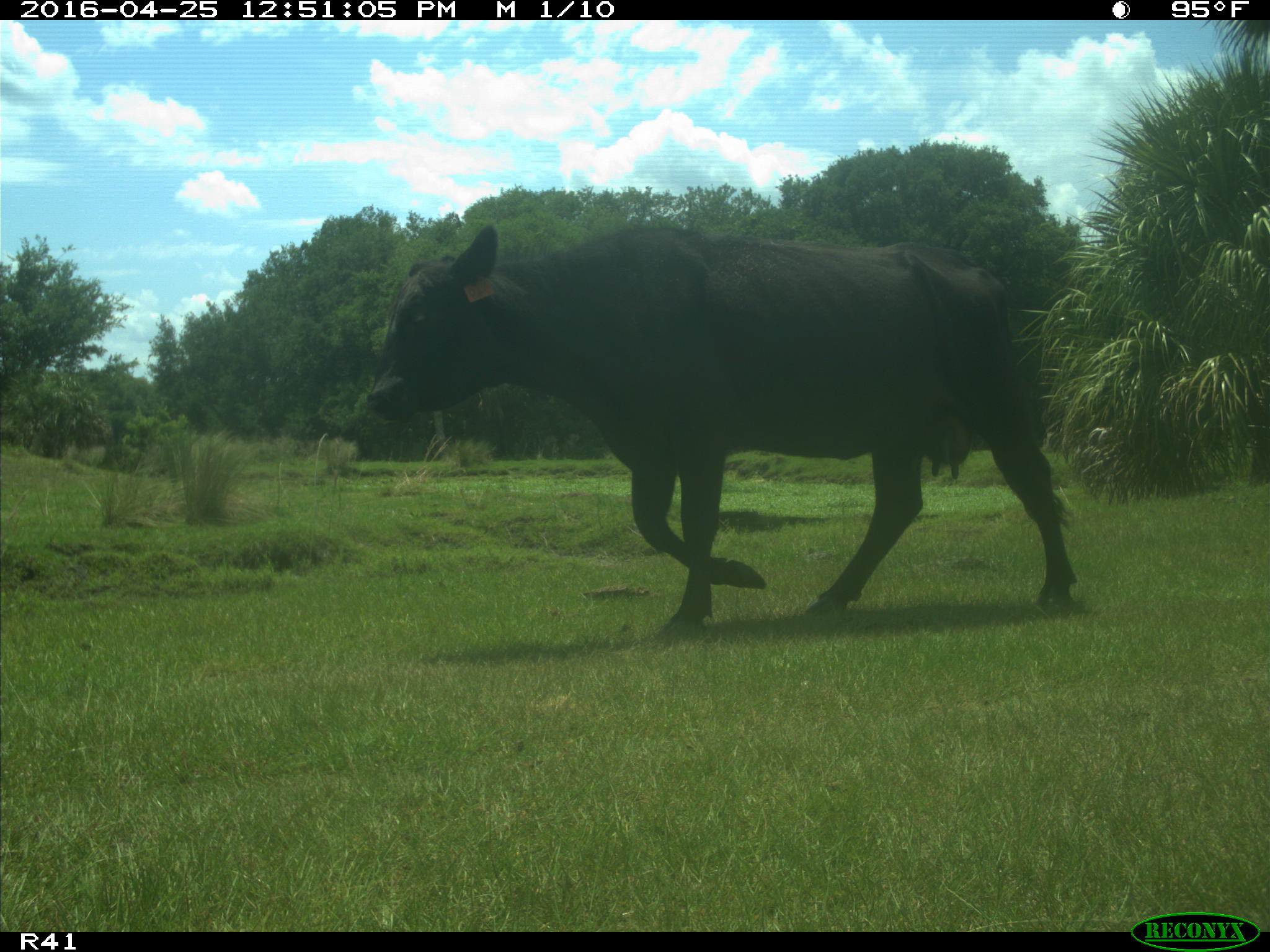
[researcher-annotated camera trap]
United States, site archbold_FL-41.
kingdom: Animalia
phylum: Chordata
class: Mammalia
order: Artiodactyla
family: Bovidae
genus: Bos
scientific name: Bos taurus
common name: domestic cow